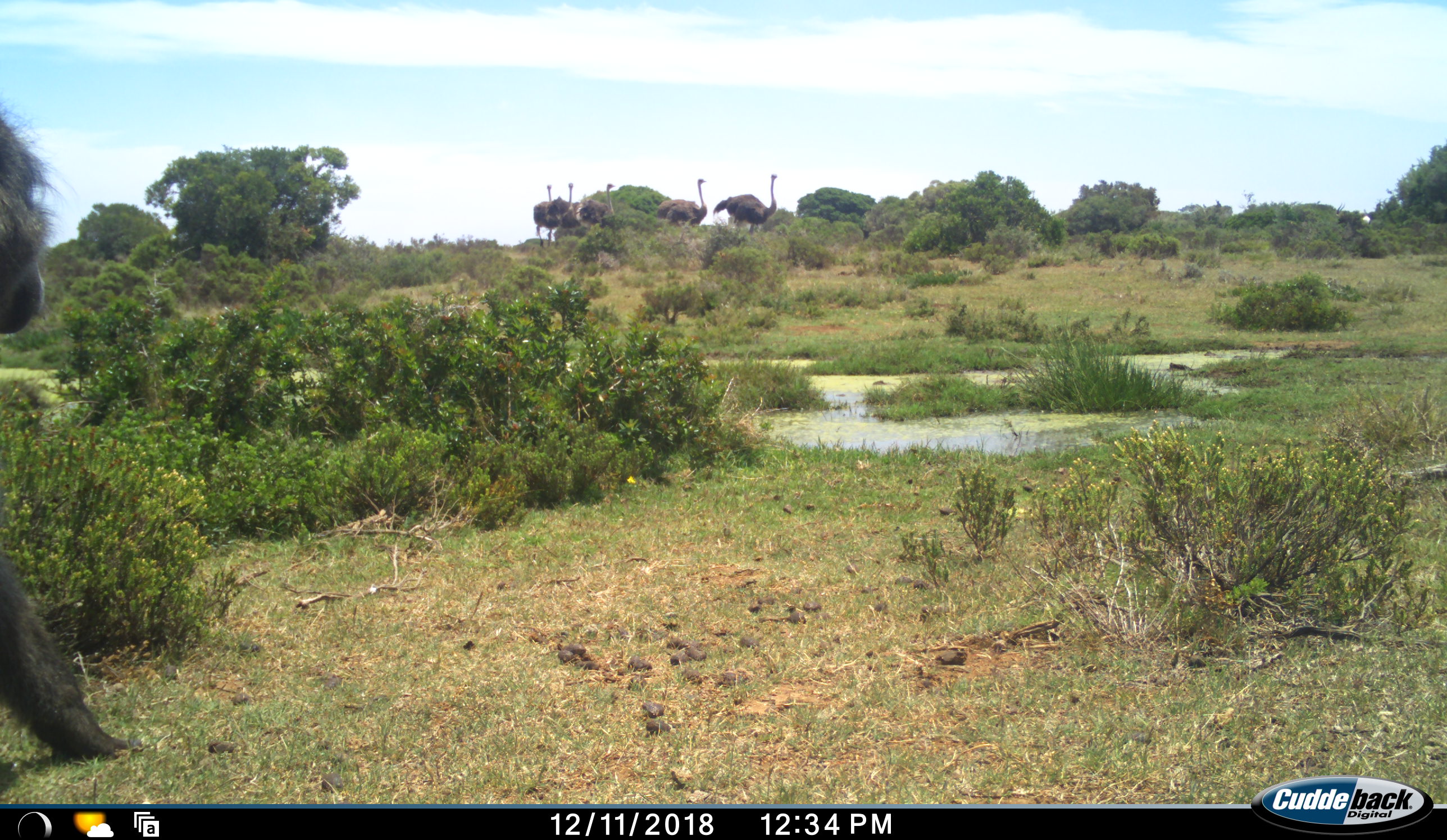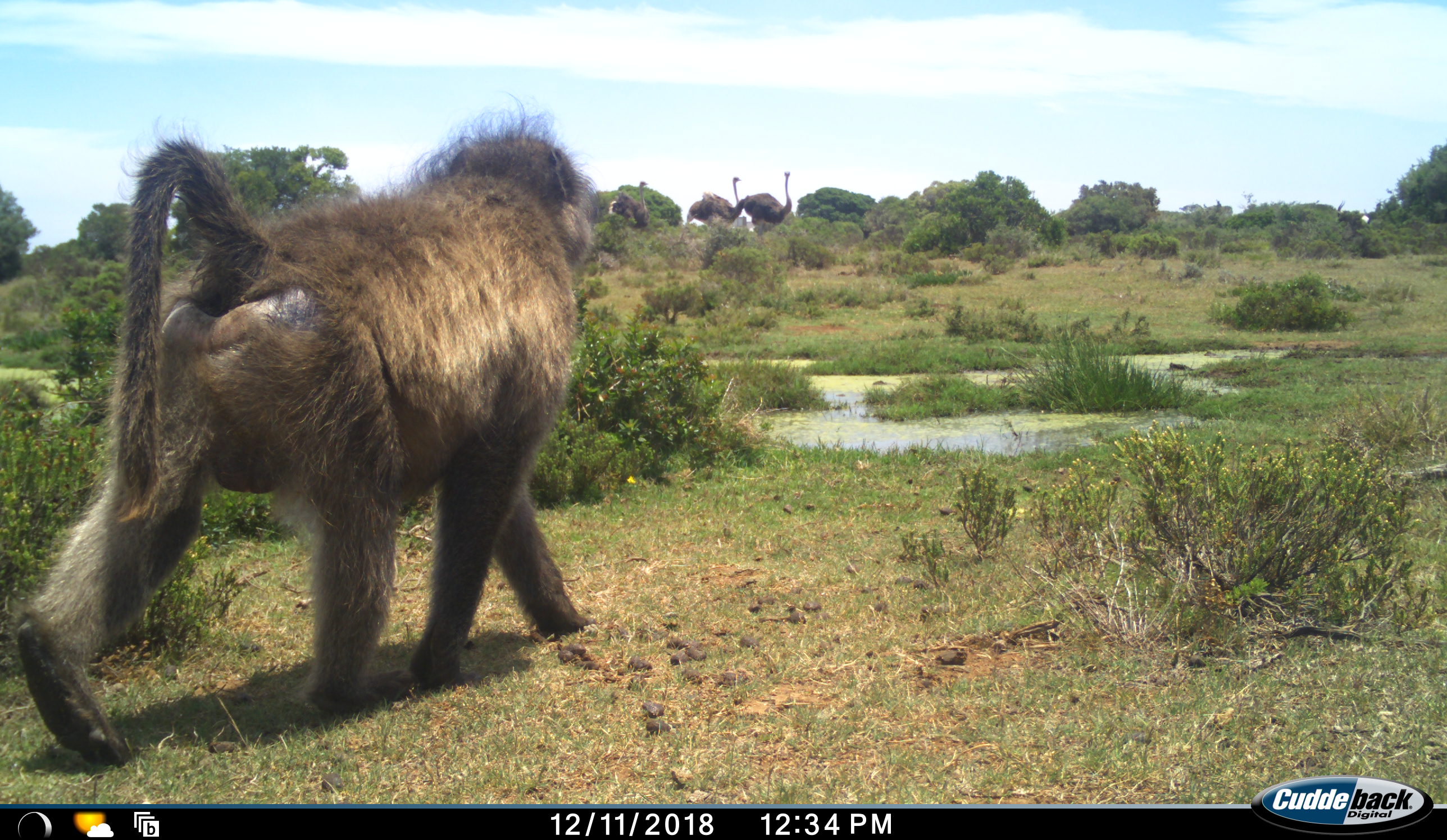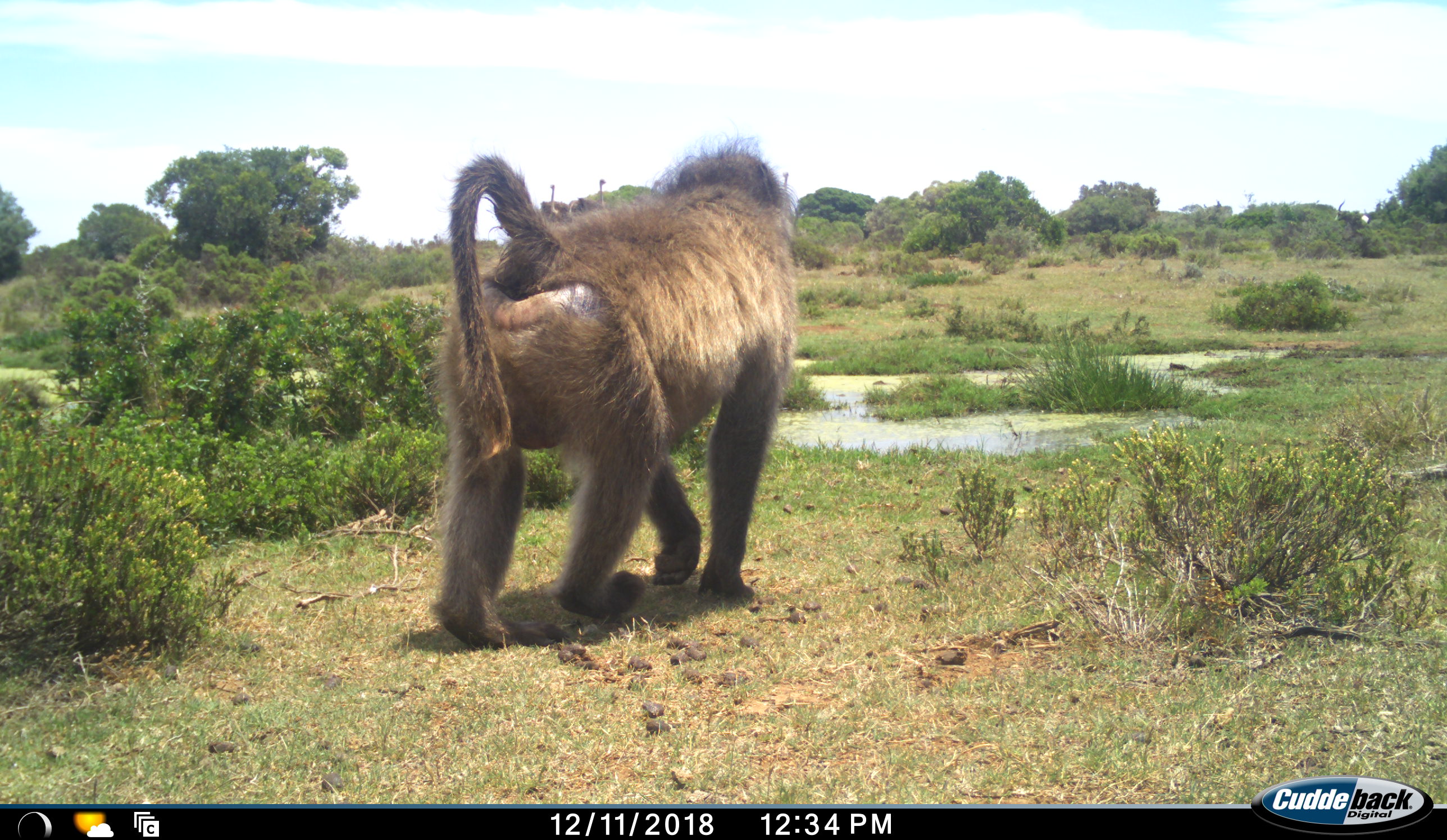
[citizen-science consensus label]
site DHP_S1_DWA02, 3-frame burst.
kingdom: Animalia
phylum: Chordata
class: Mammalia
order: Primates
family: Cercopithecidae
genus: Papio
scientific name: Papio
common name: baboon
Baboon (Papio), count 1. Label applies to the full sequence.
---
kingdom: Animalia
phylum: Chordata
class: Aves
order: Struthioniformes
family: Struthionidae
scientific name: Struthionidae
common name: ostrich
Ostrich (Struthionidae), count 5. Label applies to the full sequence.